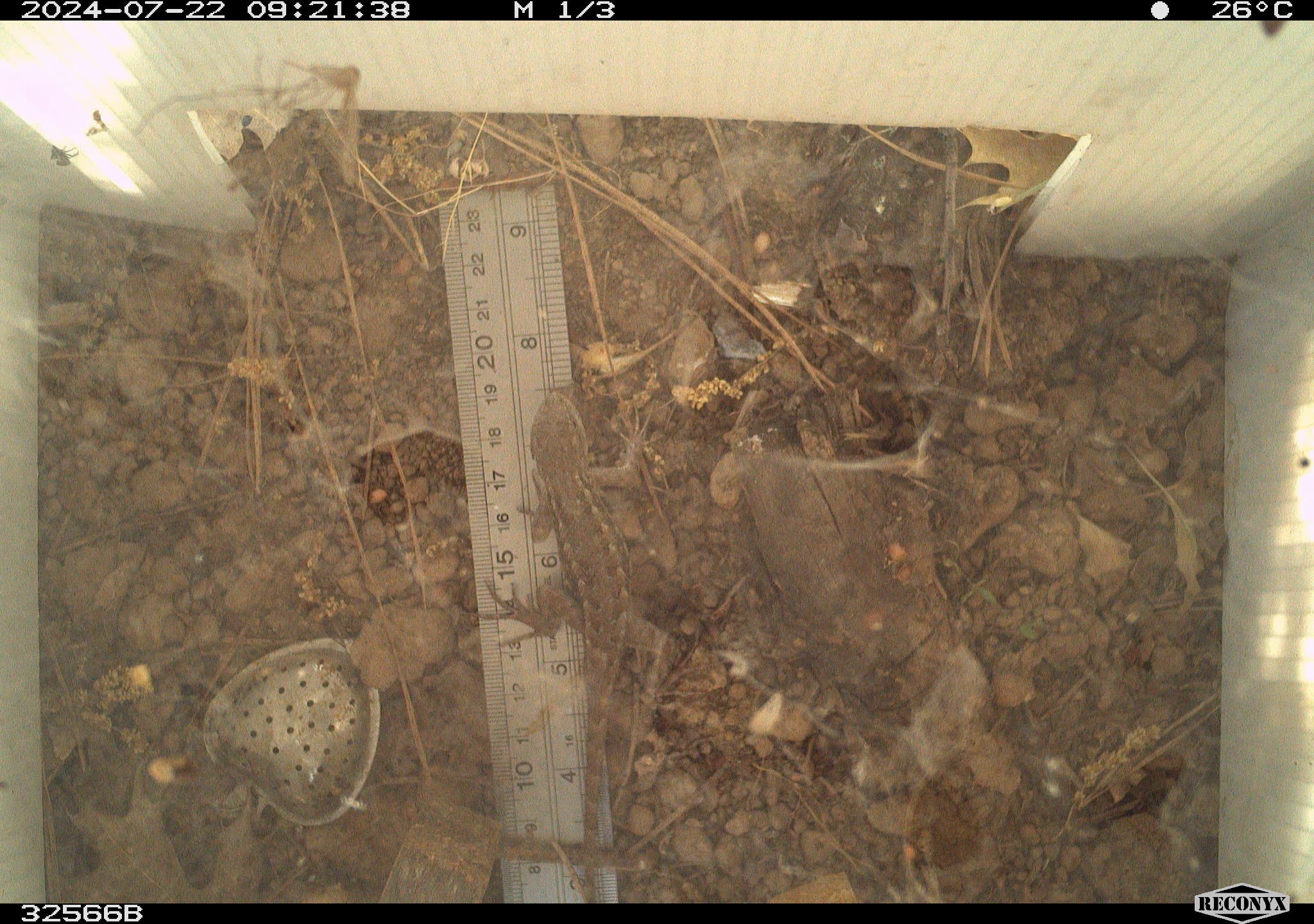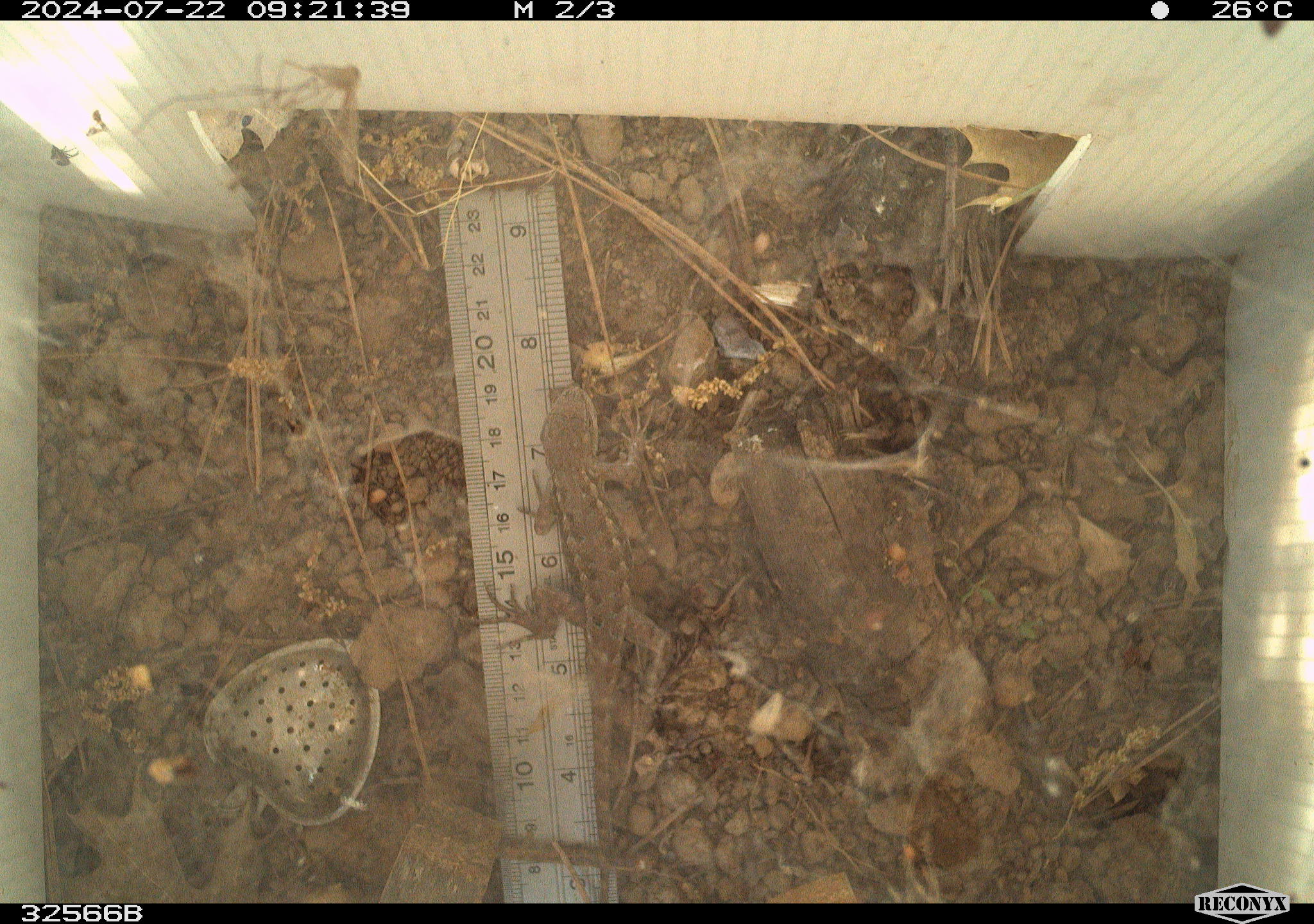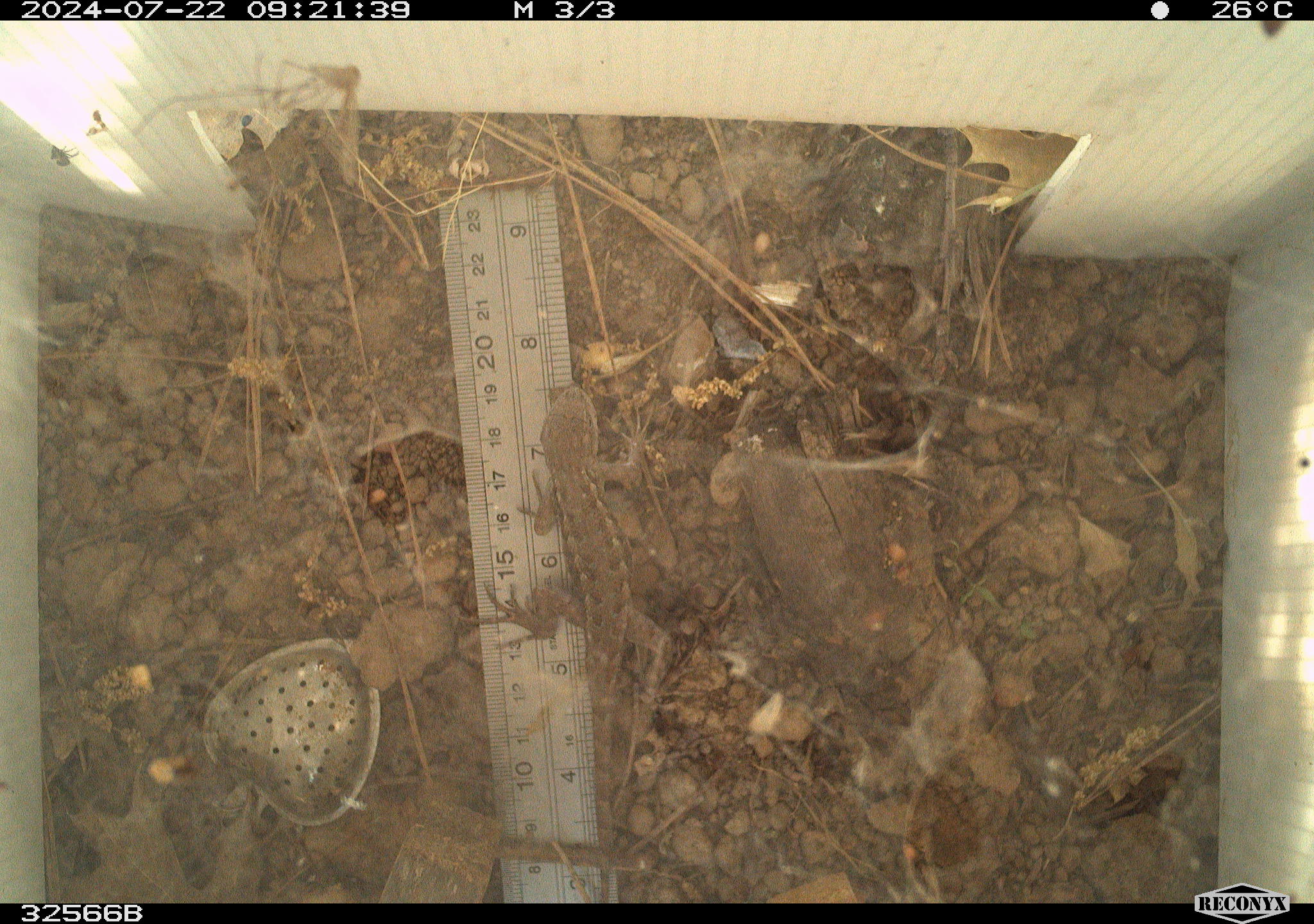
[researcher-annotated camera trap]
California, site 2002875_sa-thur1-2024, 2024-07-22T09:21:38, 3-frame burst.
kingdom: Animalia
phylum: Chordata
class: Reptilia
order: Squamata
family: Phrynosomatidae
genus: Sceloporus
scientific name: Sceloporus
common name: spiny lizards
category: sceloporus species